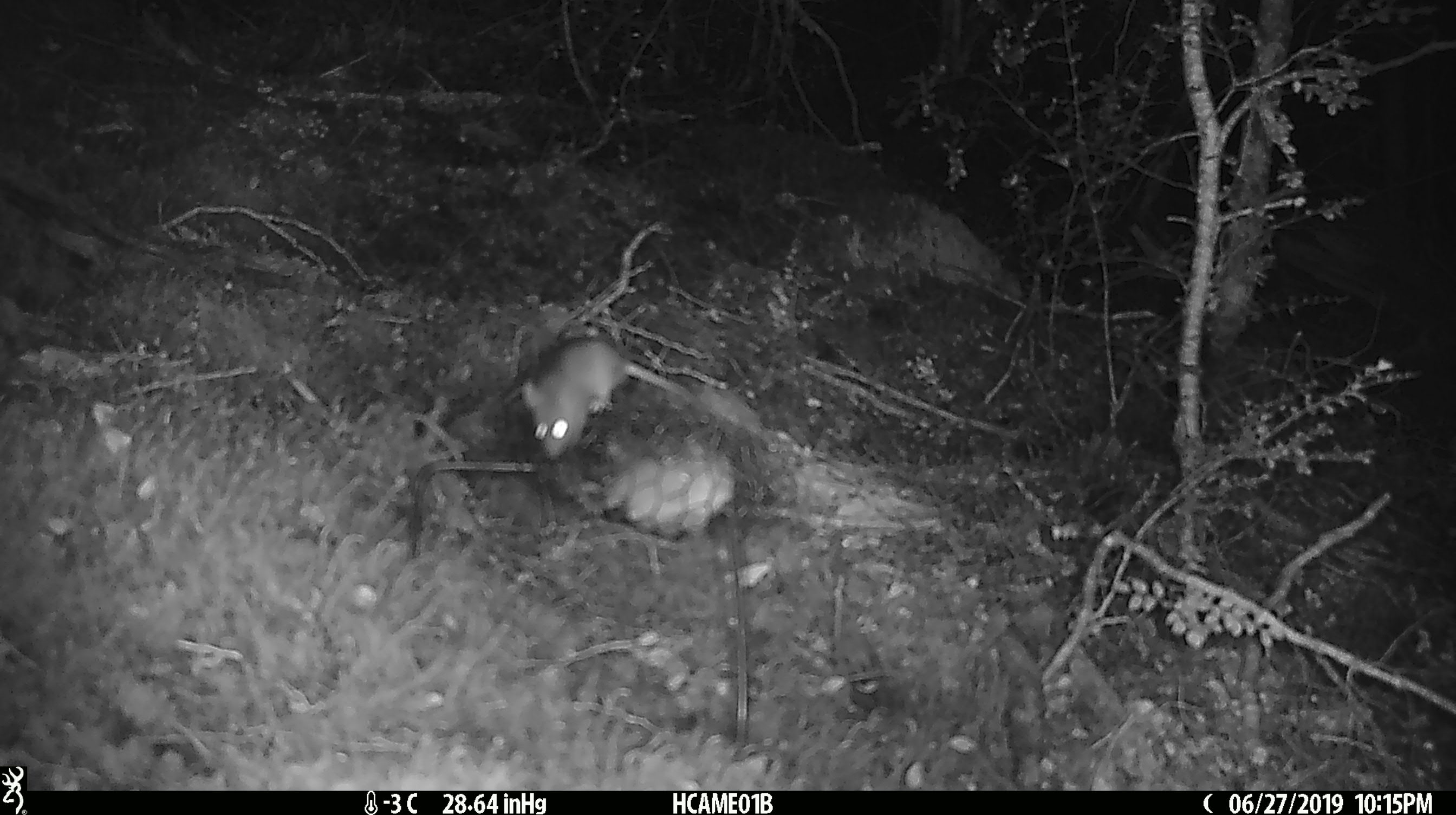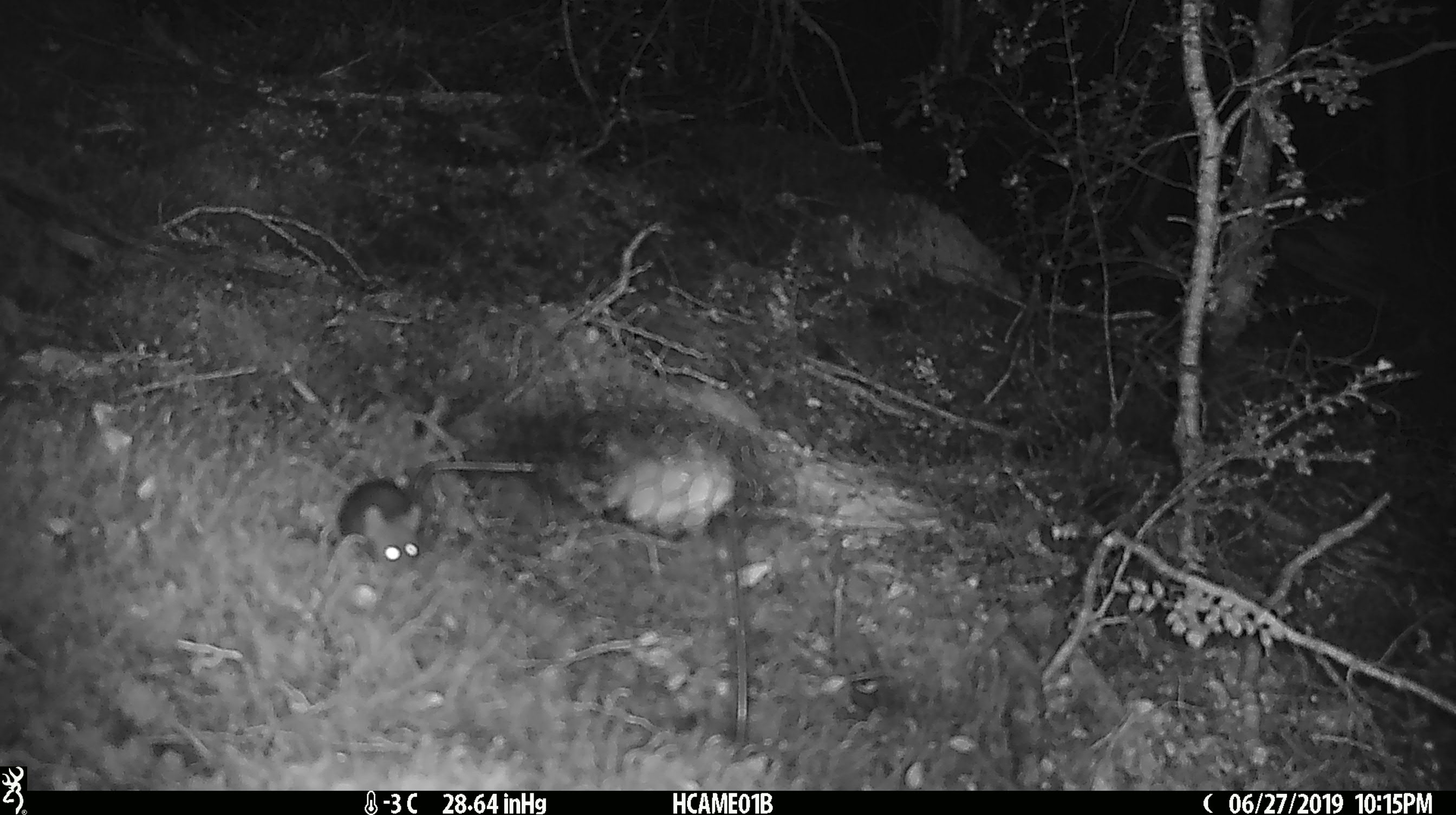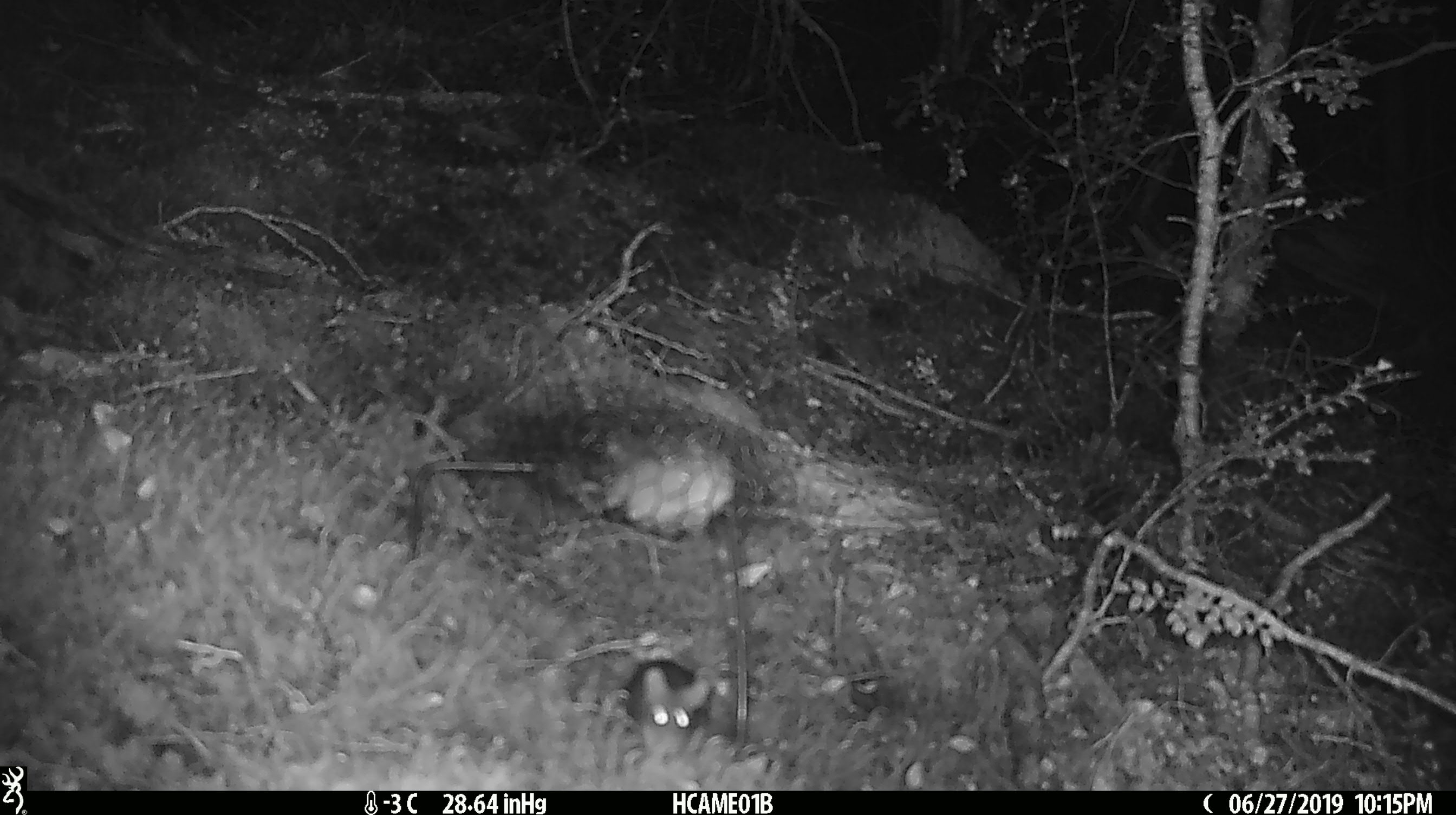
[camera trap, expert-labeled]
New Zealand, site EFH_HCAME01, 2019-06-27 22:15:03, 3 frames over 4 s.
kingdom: Animalia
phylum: Chordata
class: Mammalia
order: Rodentia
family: Muridae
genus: Mus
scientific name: Mus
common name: mouse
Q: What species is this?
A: Mouse (Mus).